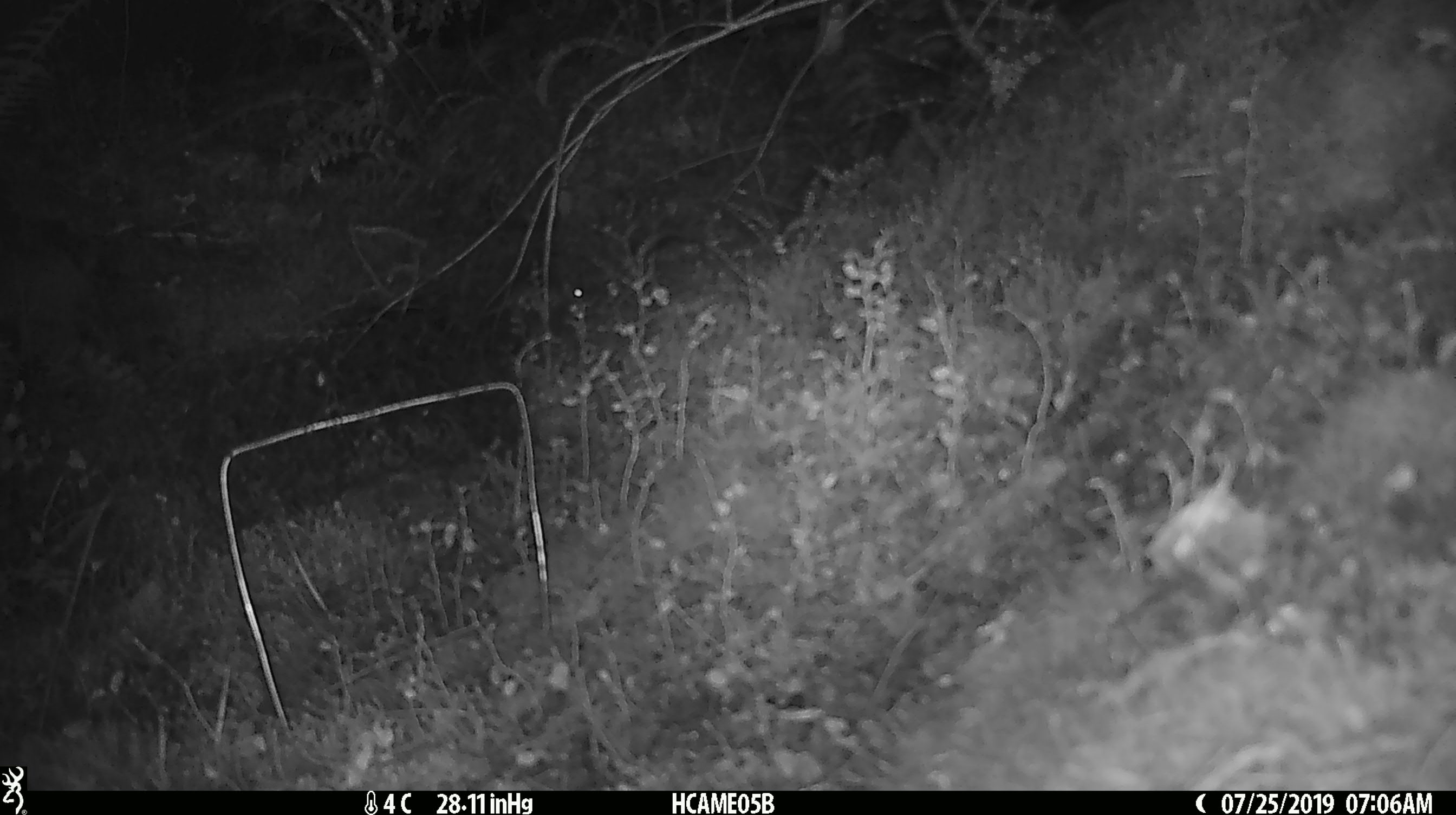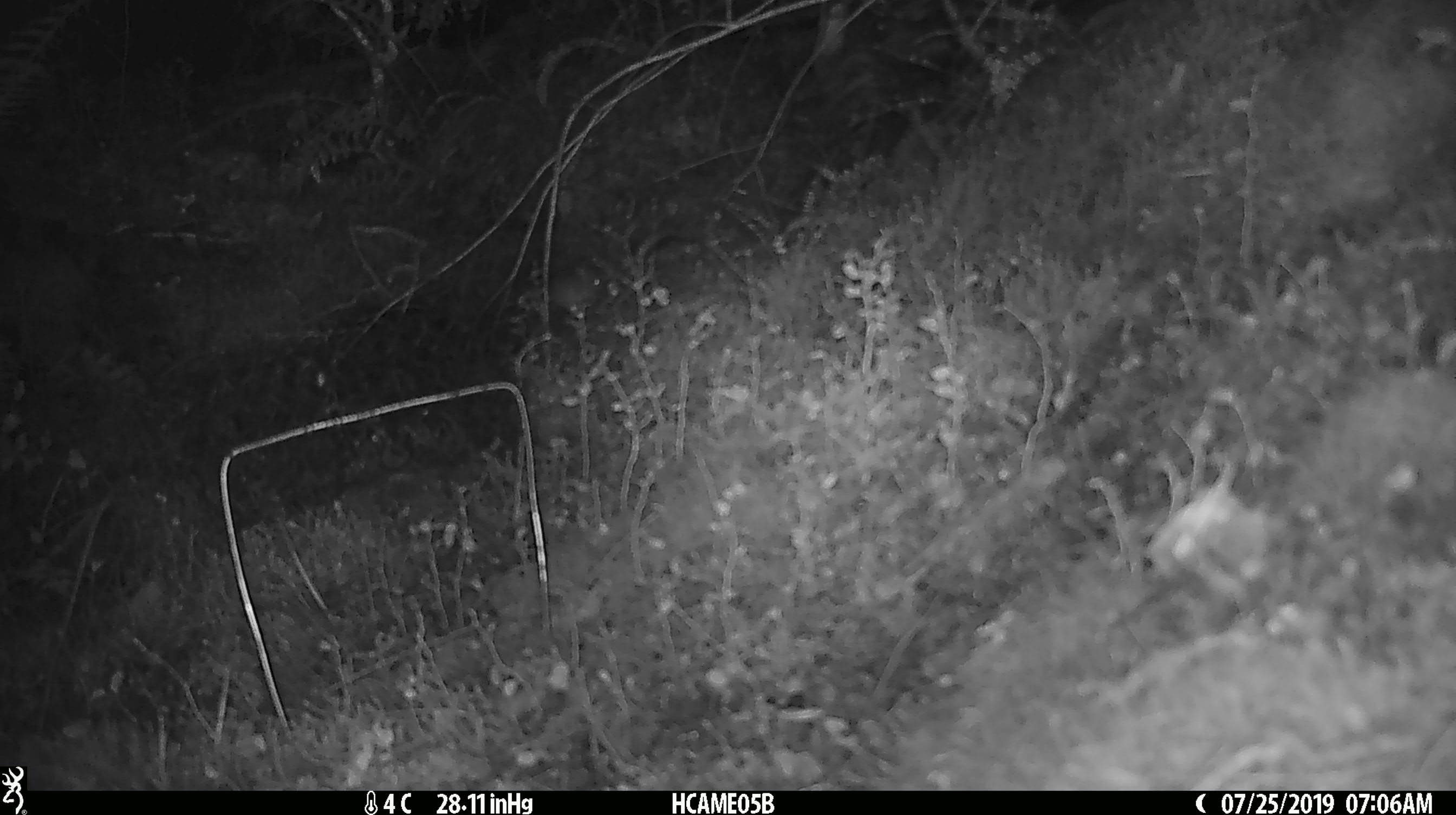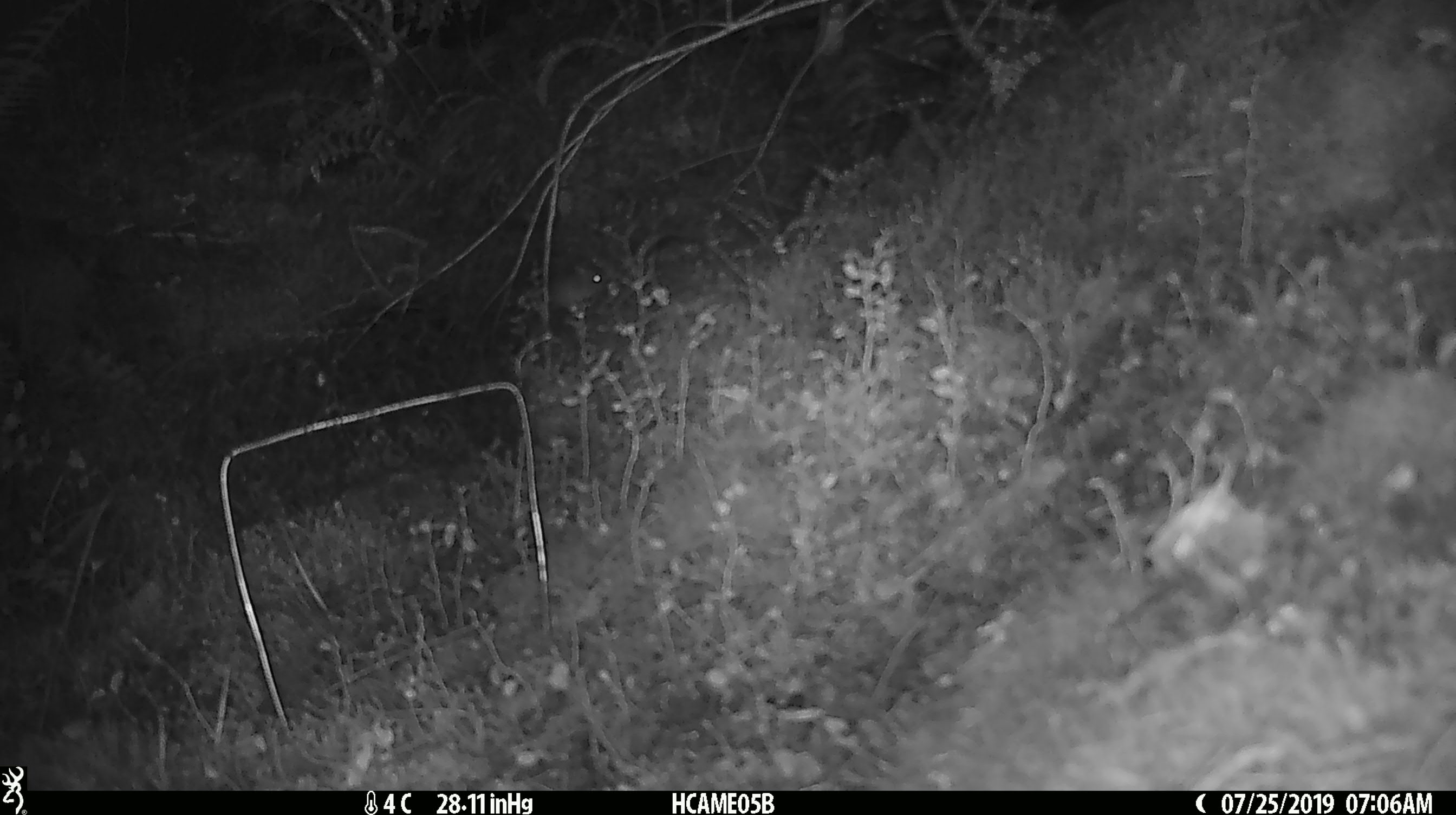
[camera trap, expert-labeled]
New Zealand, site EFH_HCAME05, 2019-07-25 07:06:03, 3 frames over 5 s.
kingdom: Animalia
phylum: Chordata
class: Mammalia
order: Rodentia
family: Muridae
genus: Mus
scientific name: Mus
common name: mouse